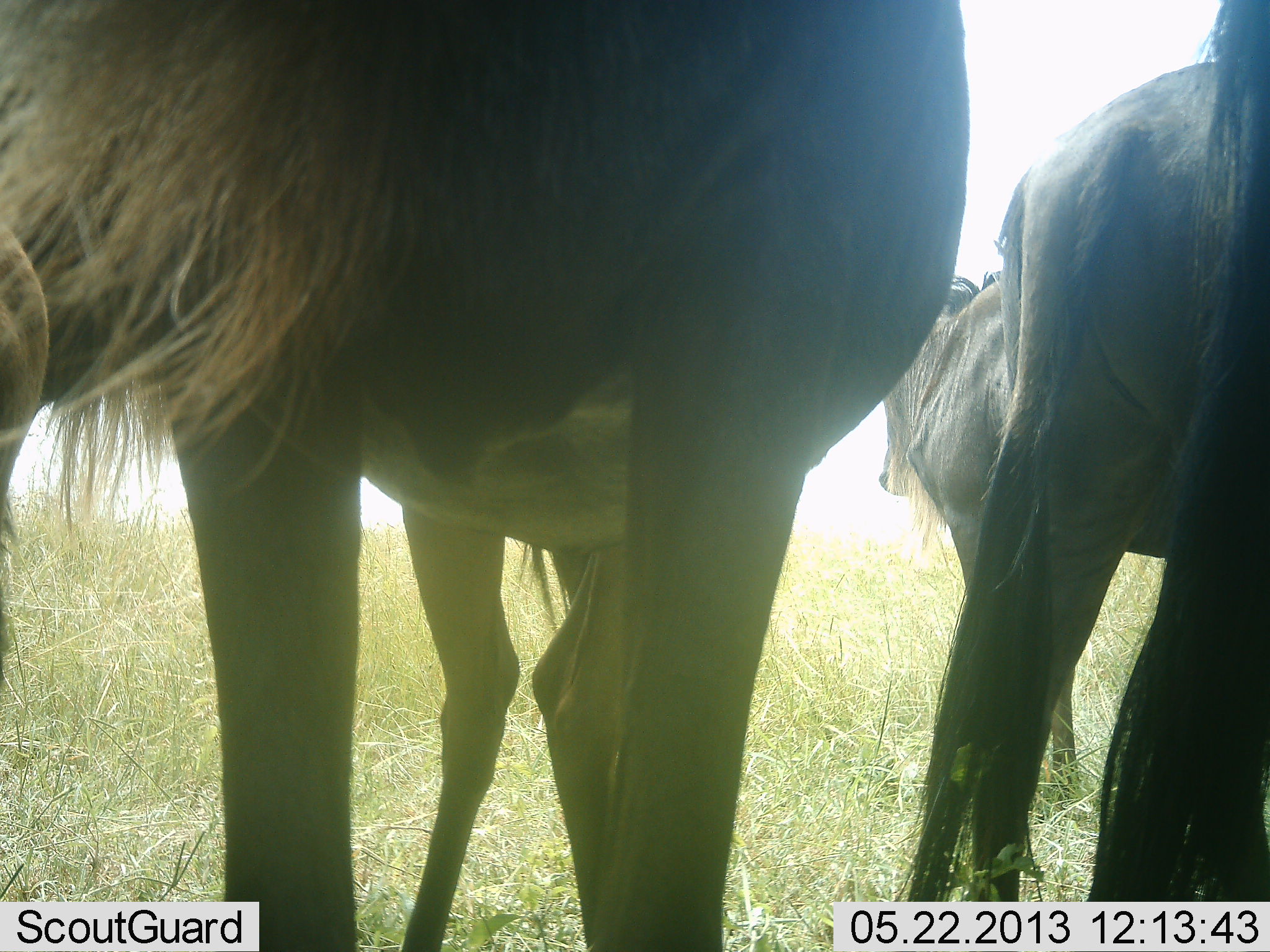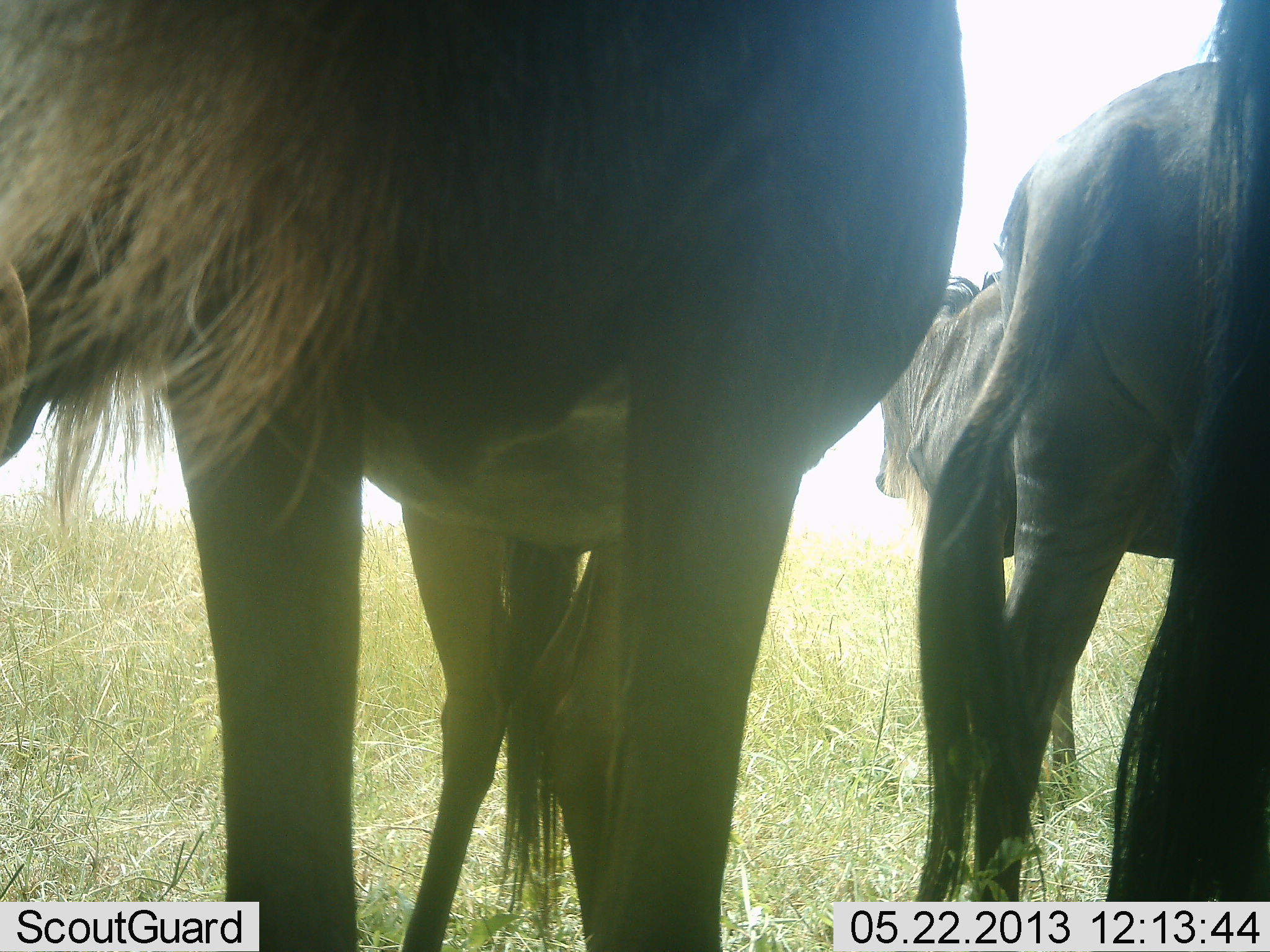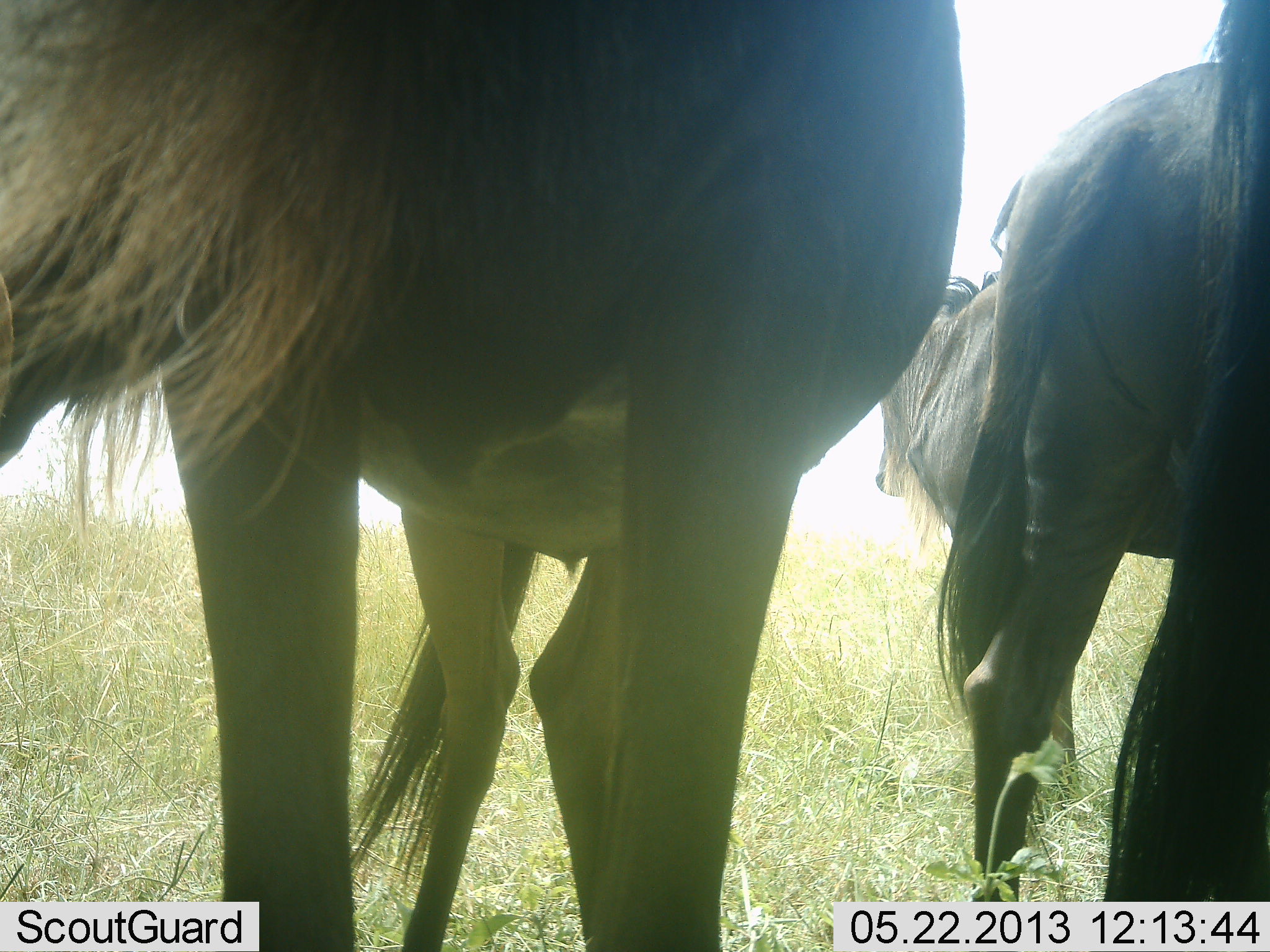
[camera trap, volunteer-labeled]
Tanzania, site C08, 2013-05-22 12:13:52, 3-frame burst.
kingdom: Animalia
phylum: Chordata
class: Mammalia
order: Artiodactyla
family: Bovidae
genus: Connochaetes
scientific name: Connochaetes taurinus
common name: blue wildebeest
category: wildebeest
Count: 3.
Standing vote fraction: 100%.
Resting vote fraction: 0%.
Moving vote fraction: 0%.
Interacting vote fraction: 0%.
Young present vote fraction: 0%.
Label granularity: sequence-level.